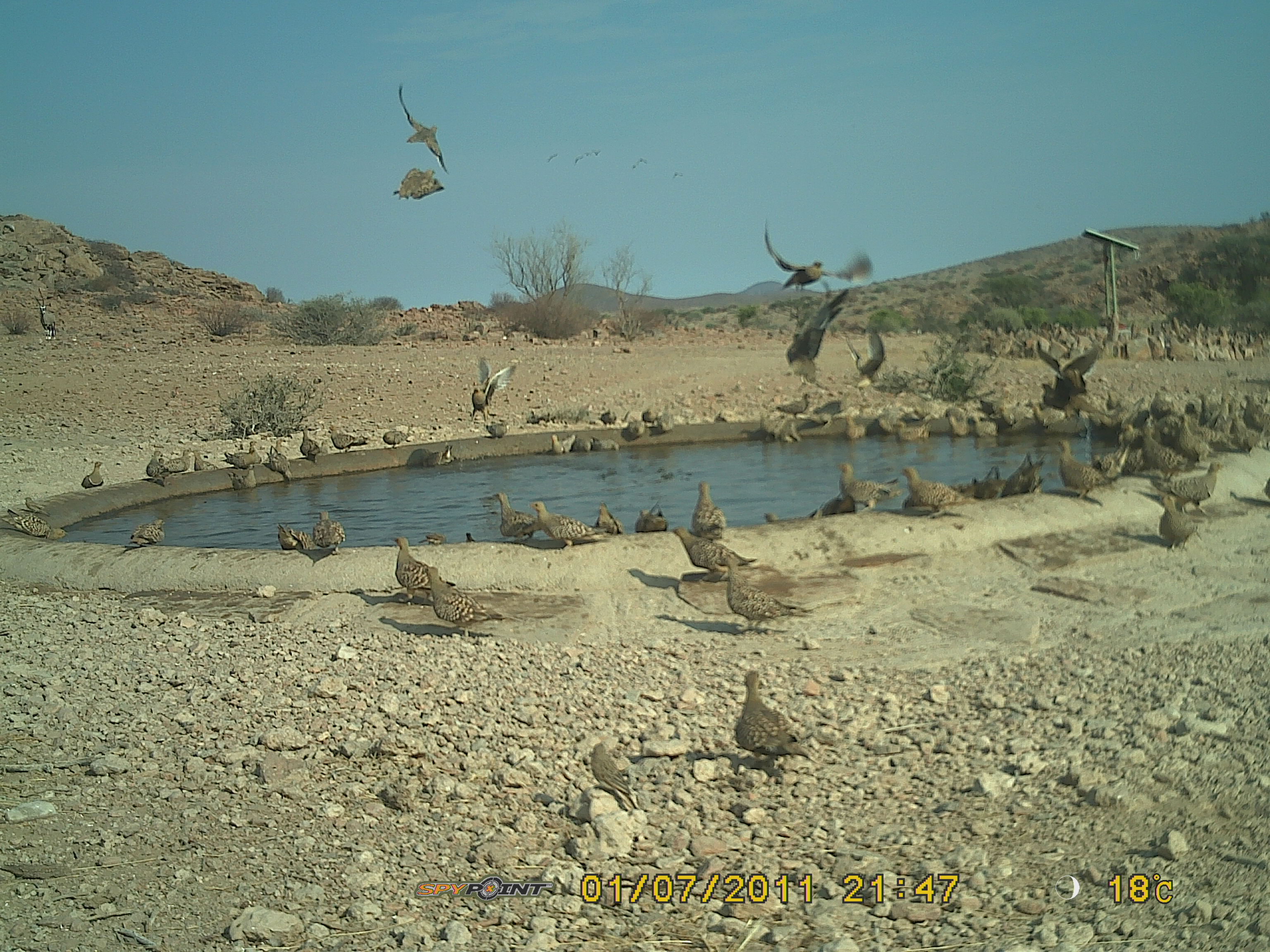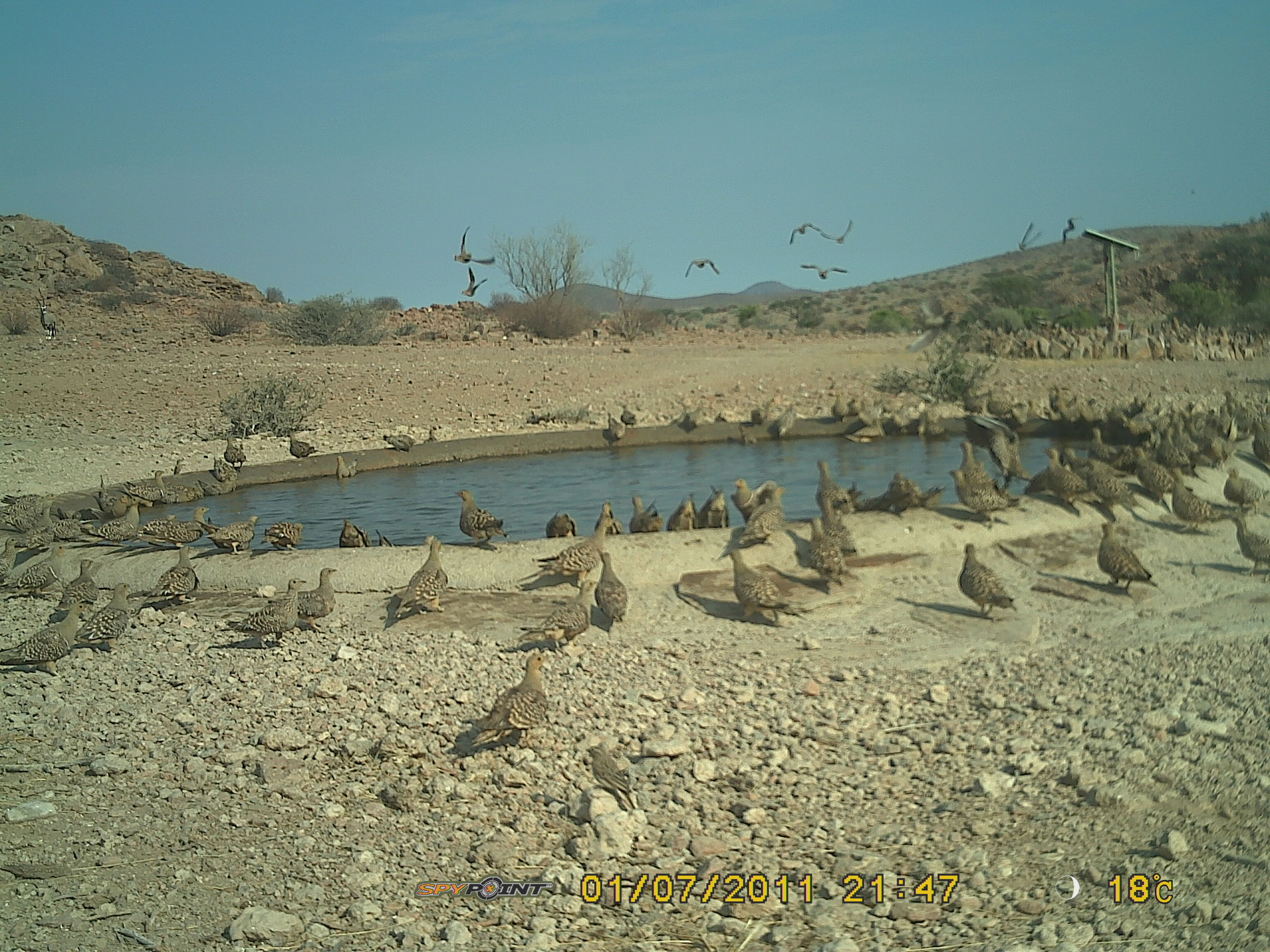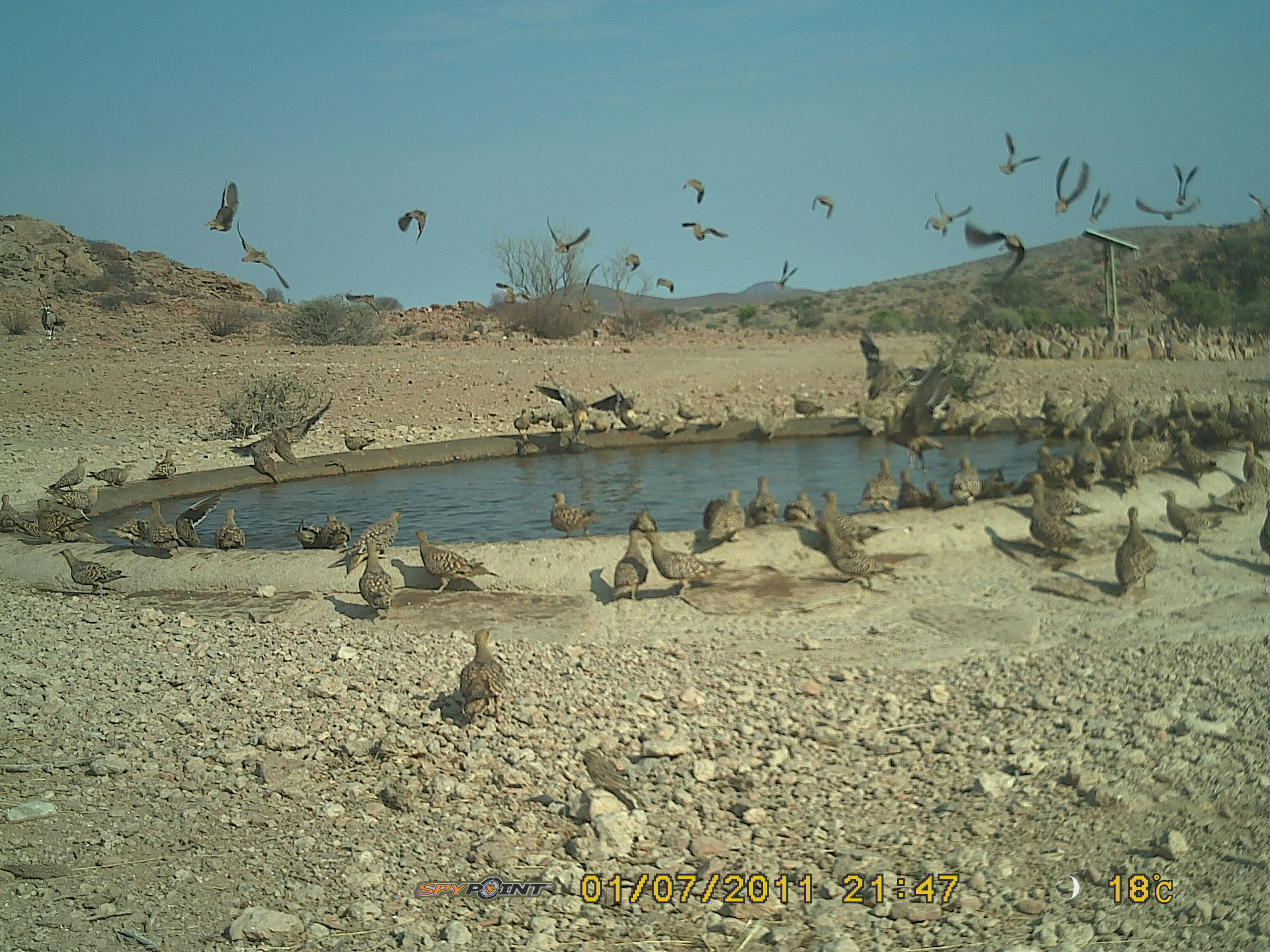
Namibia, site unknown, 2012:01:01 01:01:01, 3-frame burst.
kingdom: Animalia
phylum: Chordata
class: Aves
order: Pterocliformes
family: Pteroclidae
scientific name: Pteroclidae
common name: sandgrouse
Pteroclidae (sandgrouse).